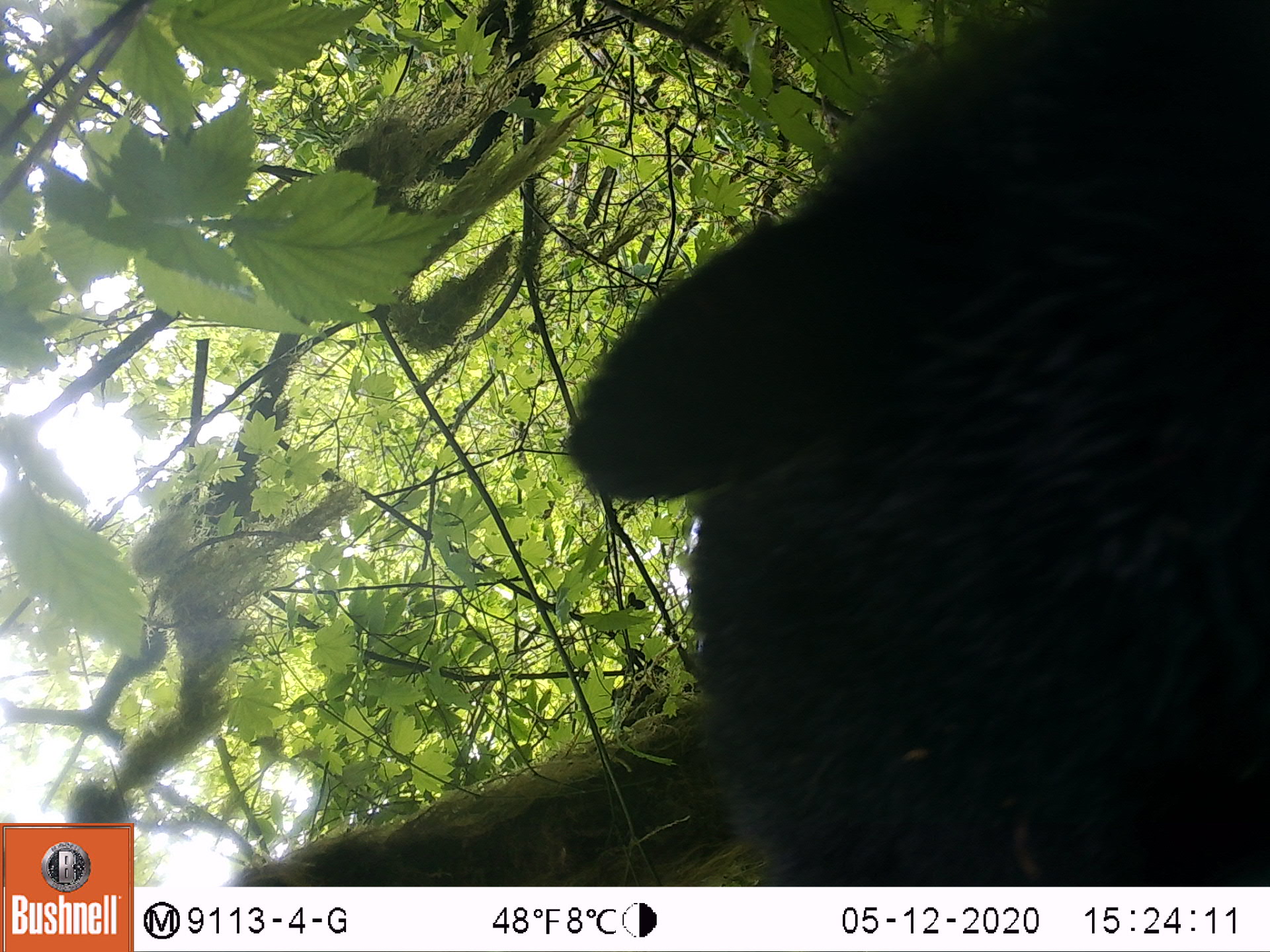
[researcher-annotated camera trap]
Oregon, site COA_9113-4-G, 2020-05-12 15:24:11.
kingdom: Animalia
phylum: Chordata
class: Mammalia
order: Carnivora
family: Ursidae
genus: Ursus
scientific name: Ursus americanus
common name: american black bear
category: black bear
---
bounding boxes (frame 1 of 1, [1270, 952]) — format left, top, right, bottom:
black bear: 562, 5, 1262, 876